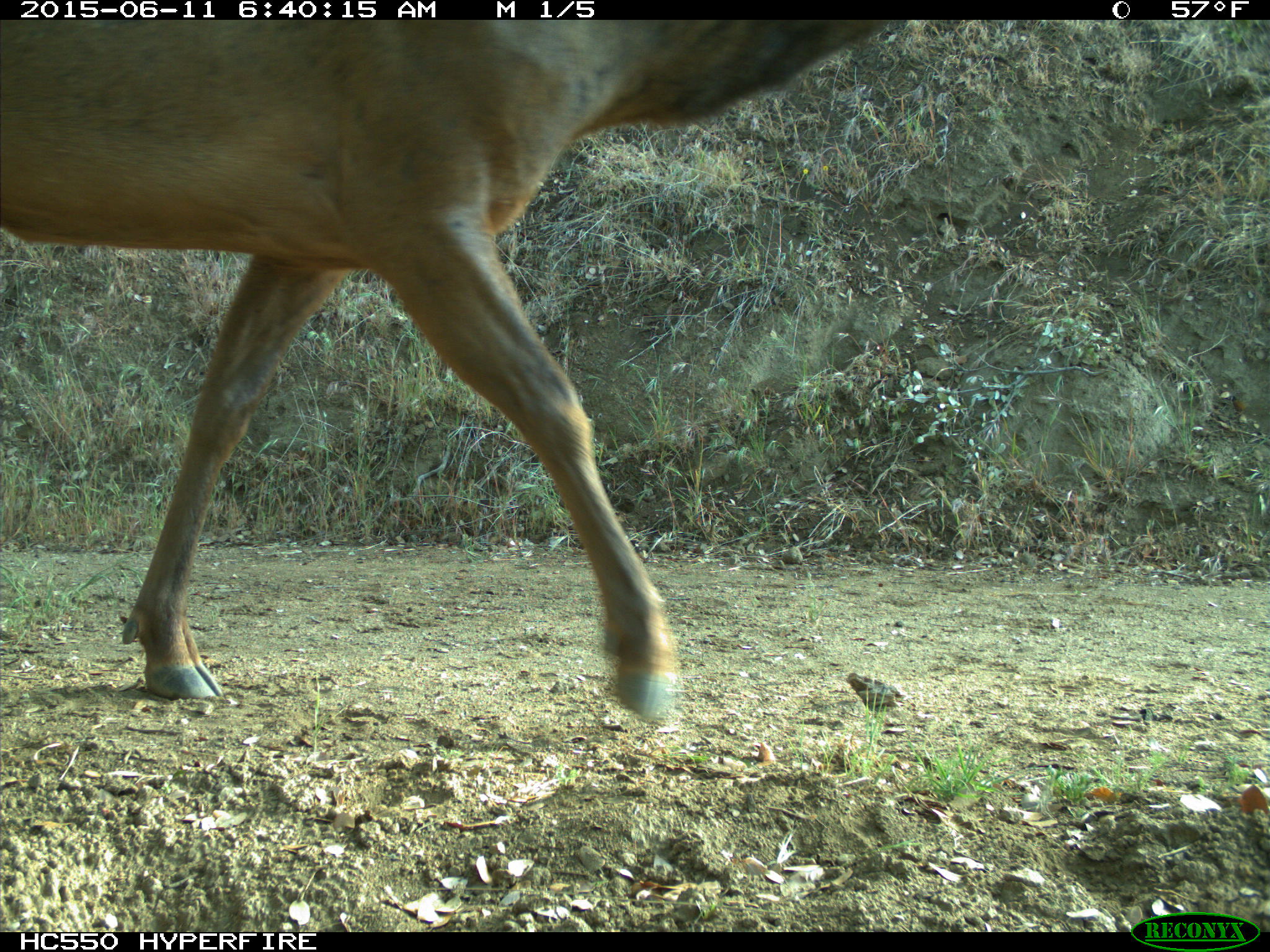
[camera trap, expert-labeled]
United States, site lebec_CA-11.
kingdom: Animalia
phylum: Chordata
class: Mammalia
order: Artiodactyla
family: Cervidae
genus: Cervus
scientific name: Cervus canadensis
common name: elk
Cervus canadensis (elk).